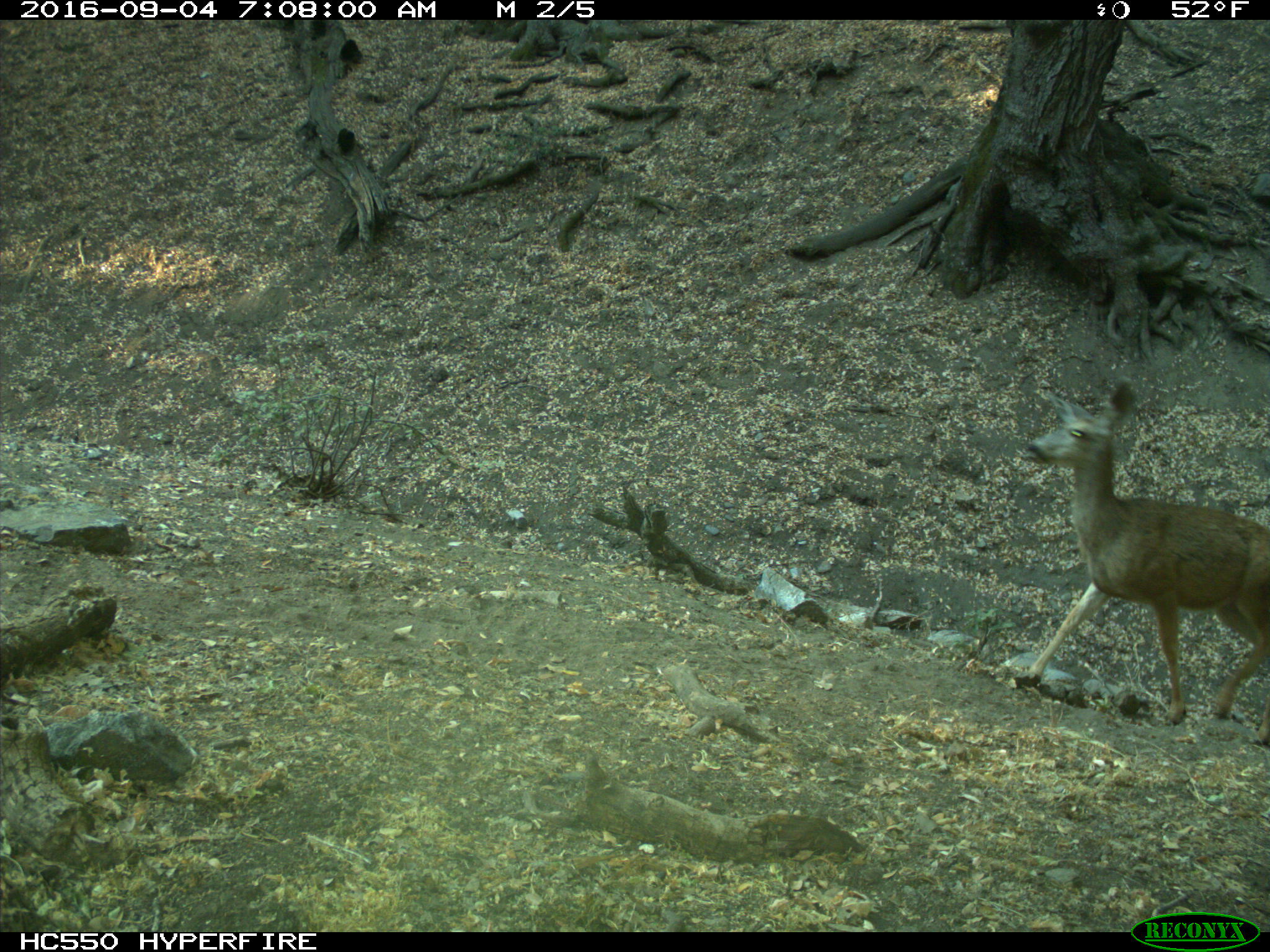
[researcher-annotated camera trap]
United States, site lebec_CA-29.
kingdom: Animalia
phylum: Chordata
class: Mammalia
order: Artiodactyla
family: Cervidae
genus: Odocoileus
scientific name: Odocoileus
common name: deer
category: unidentified deer